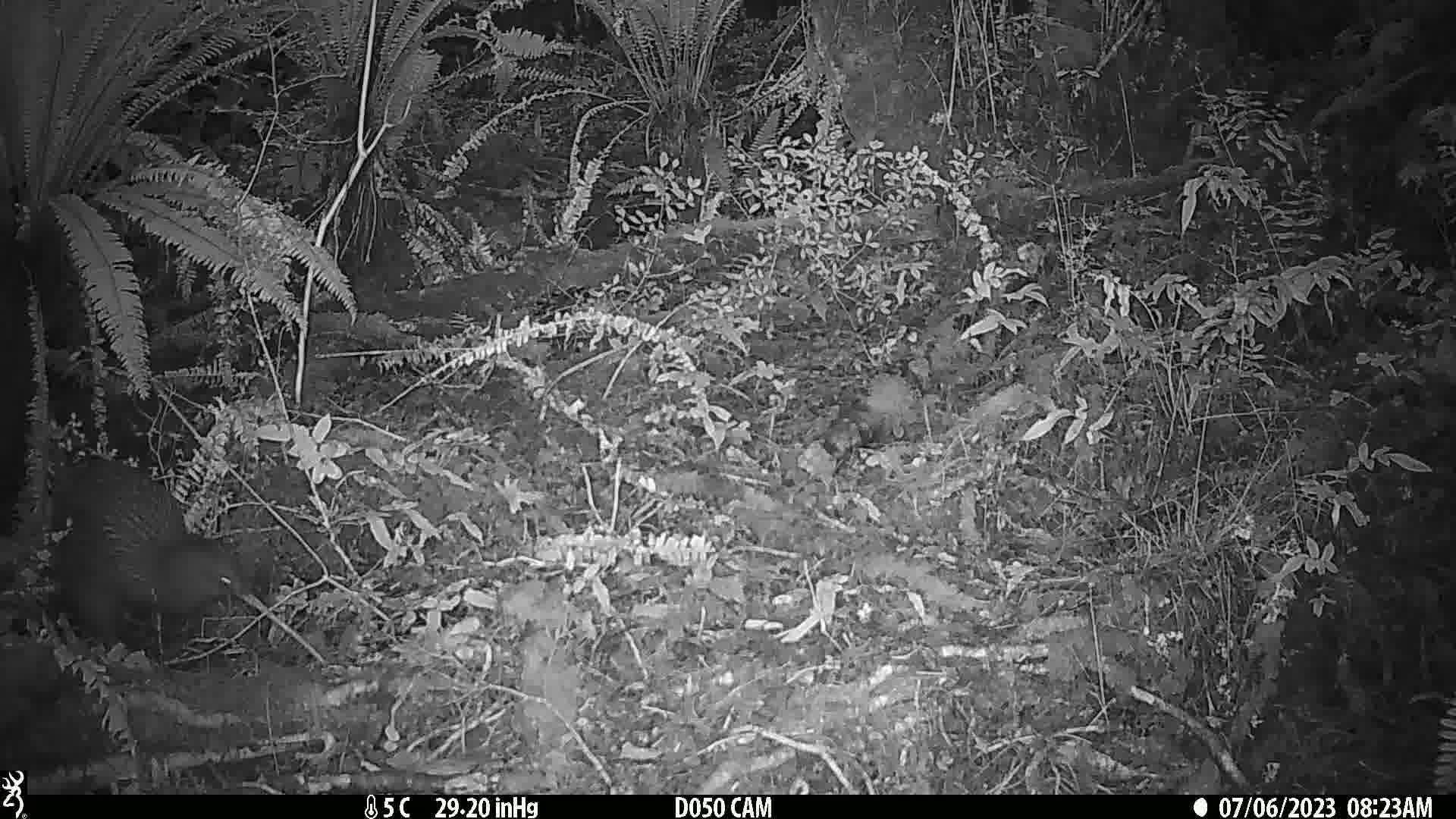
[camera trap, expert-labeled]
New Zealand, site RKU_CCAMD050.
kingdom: Animalia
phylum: Chordata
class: Aves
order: Apterygiformes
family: Apterygidae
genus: Apteryx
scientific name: Apteryx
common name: kiwi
Kiwi (Apteryx).